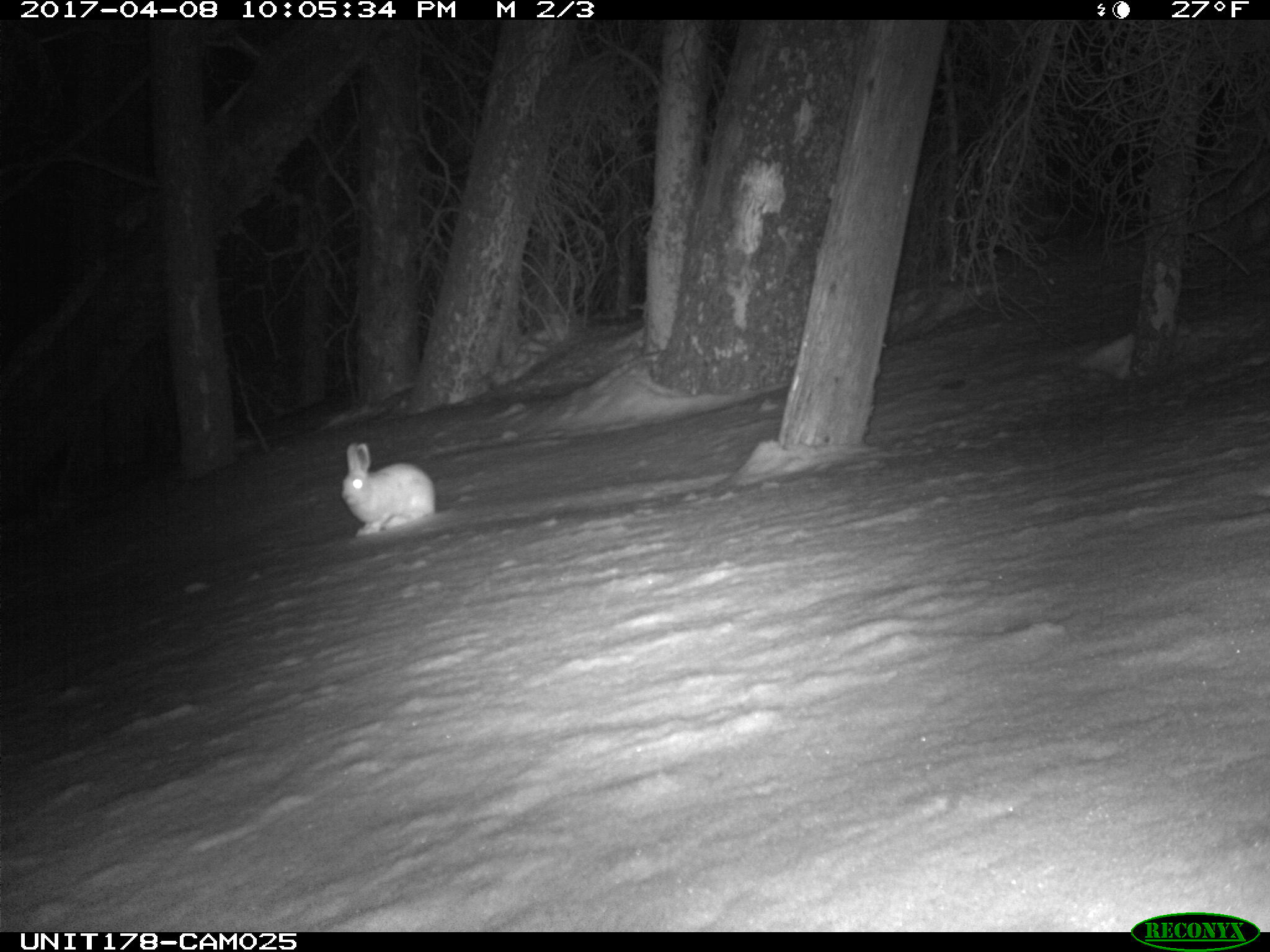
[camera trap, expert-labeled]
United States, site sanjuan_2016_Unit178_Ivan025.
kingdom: Animalia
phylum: Chordata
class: Mammalia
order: Lagomorpha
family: Leporidae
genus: Lepus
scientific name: Lepus americanus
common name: snowshoe hare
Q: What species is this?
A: Lepus americanus (snowshoe hare).